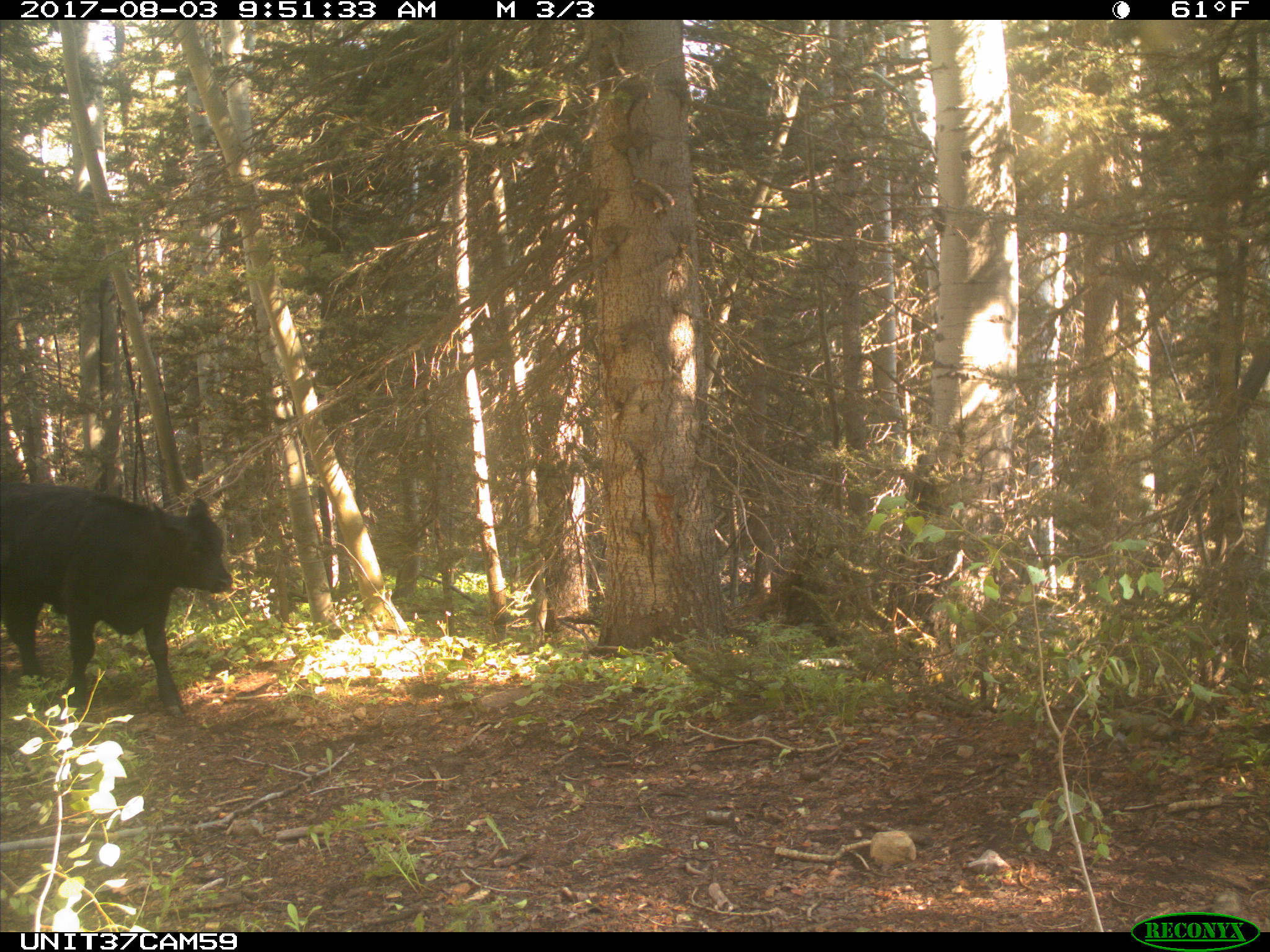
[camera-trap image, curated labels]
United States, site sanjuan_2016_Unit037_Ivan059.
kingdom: Animalia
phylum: Chordata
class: Mammalia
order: Artiodactyla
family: Bovidae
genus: Bos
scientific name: Bos taurus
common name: domestic cow